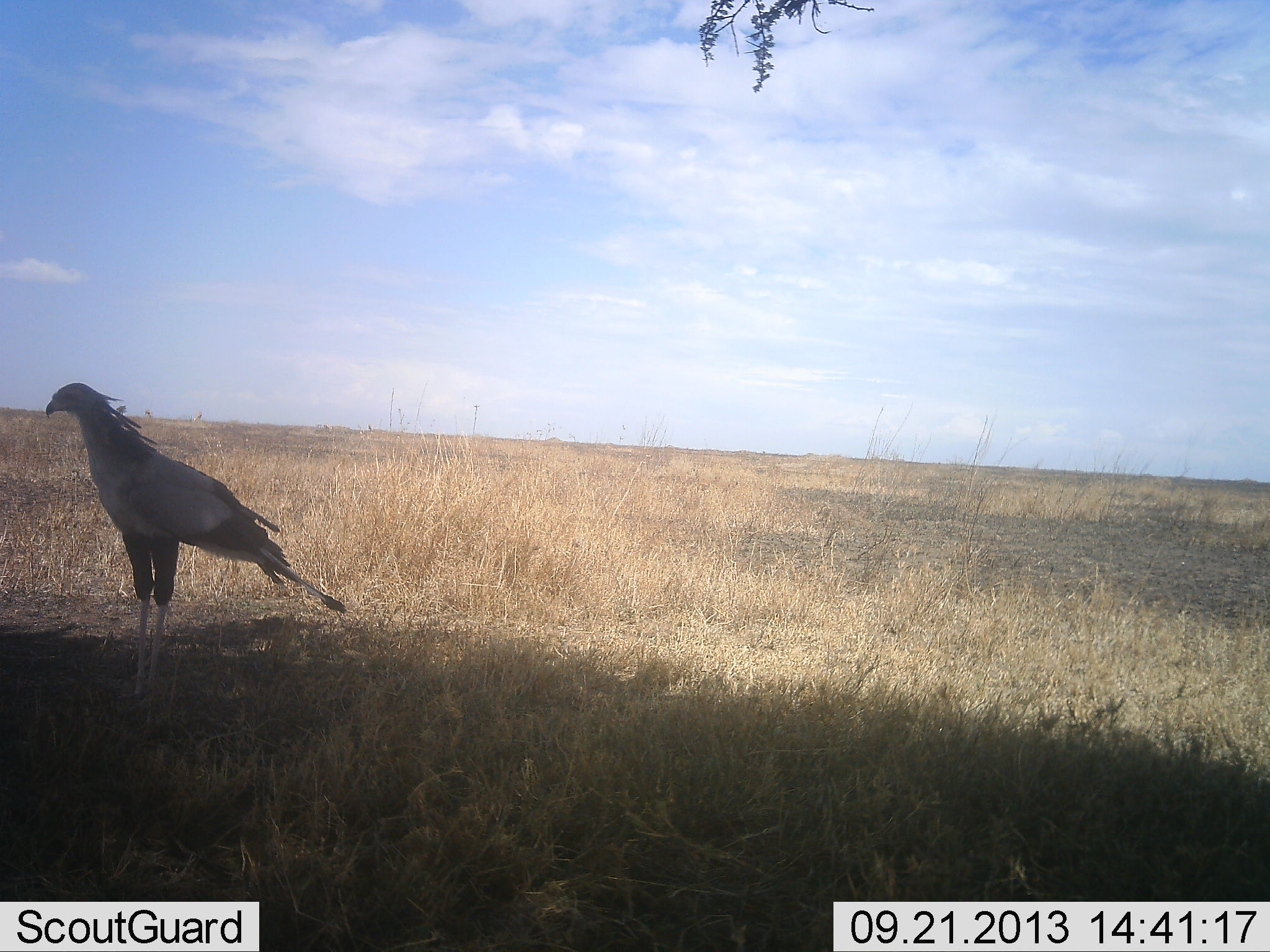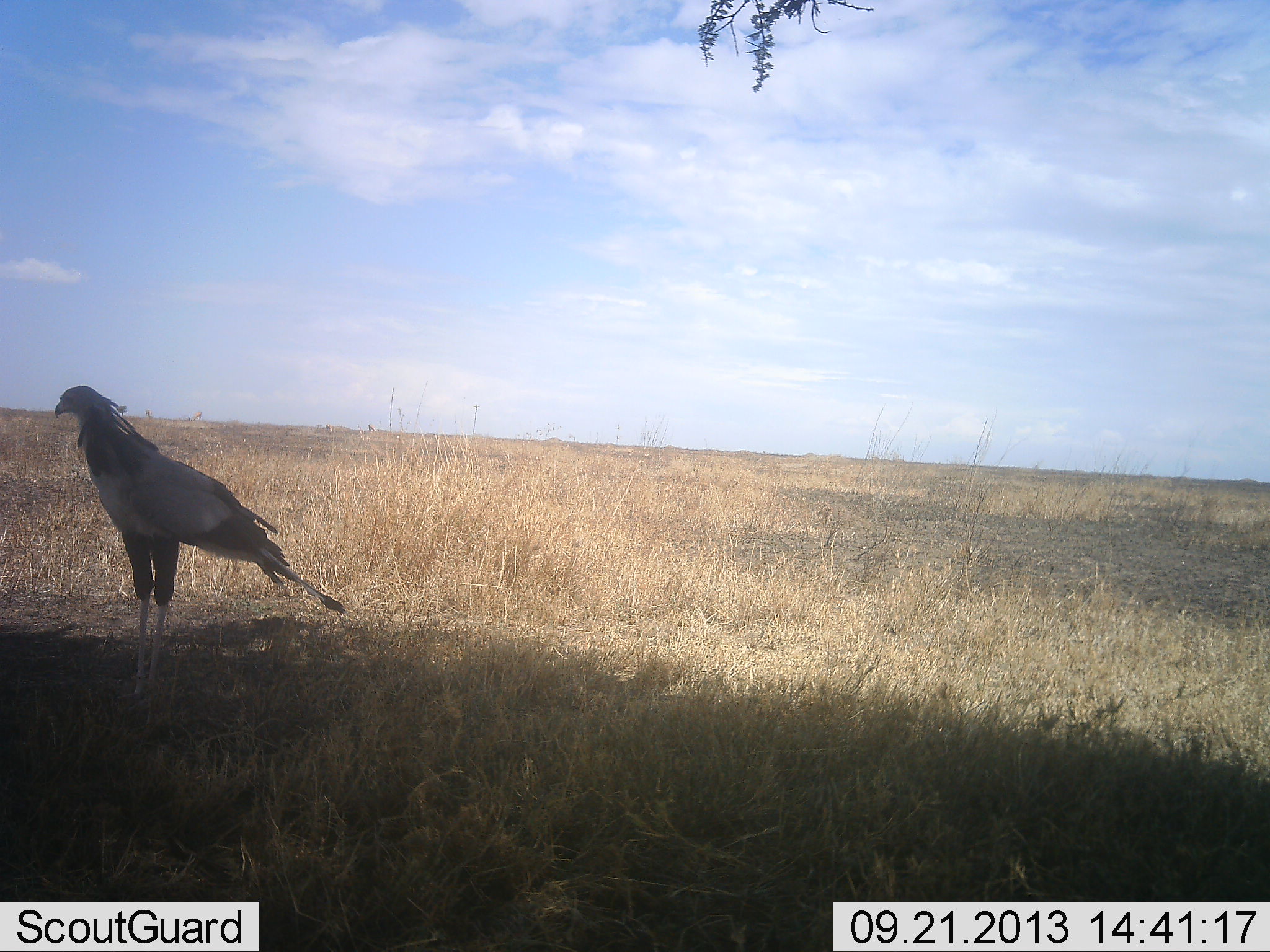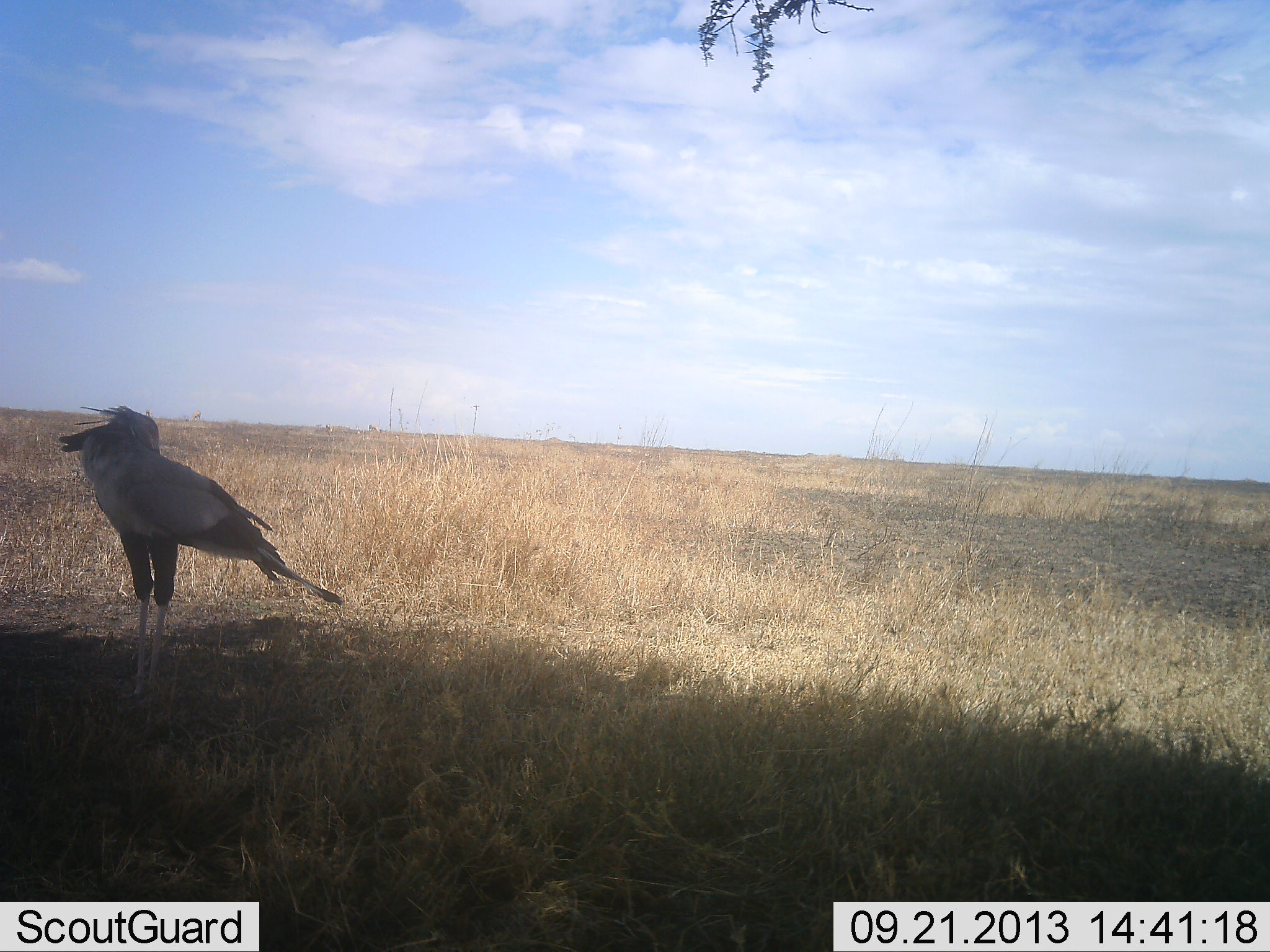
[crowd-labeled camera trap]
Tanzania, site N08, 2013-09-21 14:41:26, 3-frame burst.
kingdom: Animalia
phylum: Chordata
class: Aves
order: Accipitriformes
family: Sagittariidae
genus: Sagittarius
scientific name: Sagittarius serpentarius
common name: secretary bird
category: secretarybird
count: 1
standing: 100%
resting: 0%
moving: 0%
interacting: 0%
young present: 0%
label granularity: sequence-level